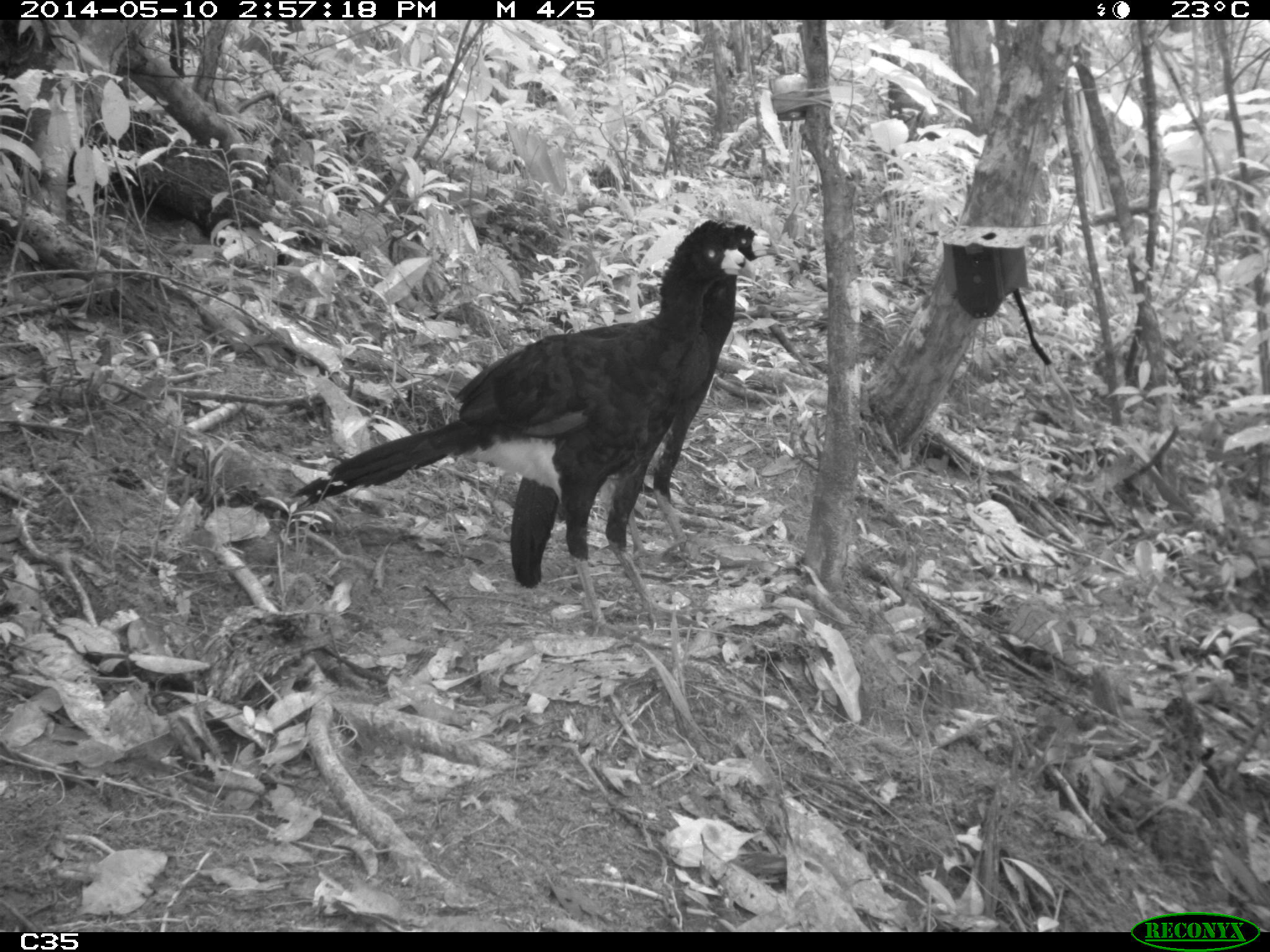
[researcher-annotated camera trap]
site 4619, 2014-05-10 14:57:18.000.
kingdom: Animalia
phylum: Chordata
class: Aves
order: Galliformes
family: Cracidae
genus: Crax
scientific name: Crax alector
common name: black curassow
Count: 2.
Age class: adult.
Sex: female.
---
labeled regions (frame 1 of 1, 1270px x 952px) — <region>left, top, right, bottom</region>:
crax alector: <region>288, 217, 777, 645</region>